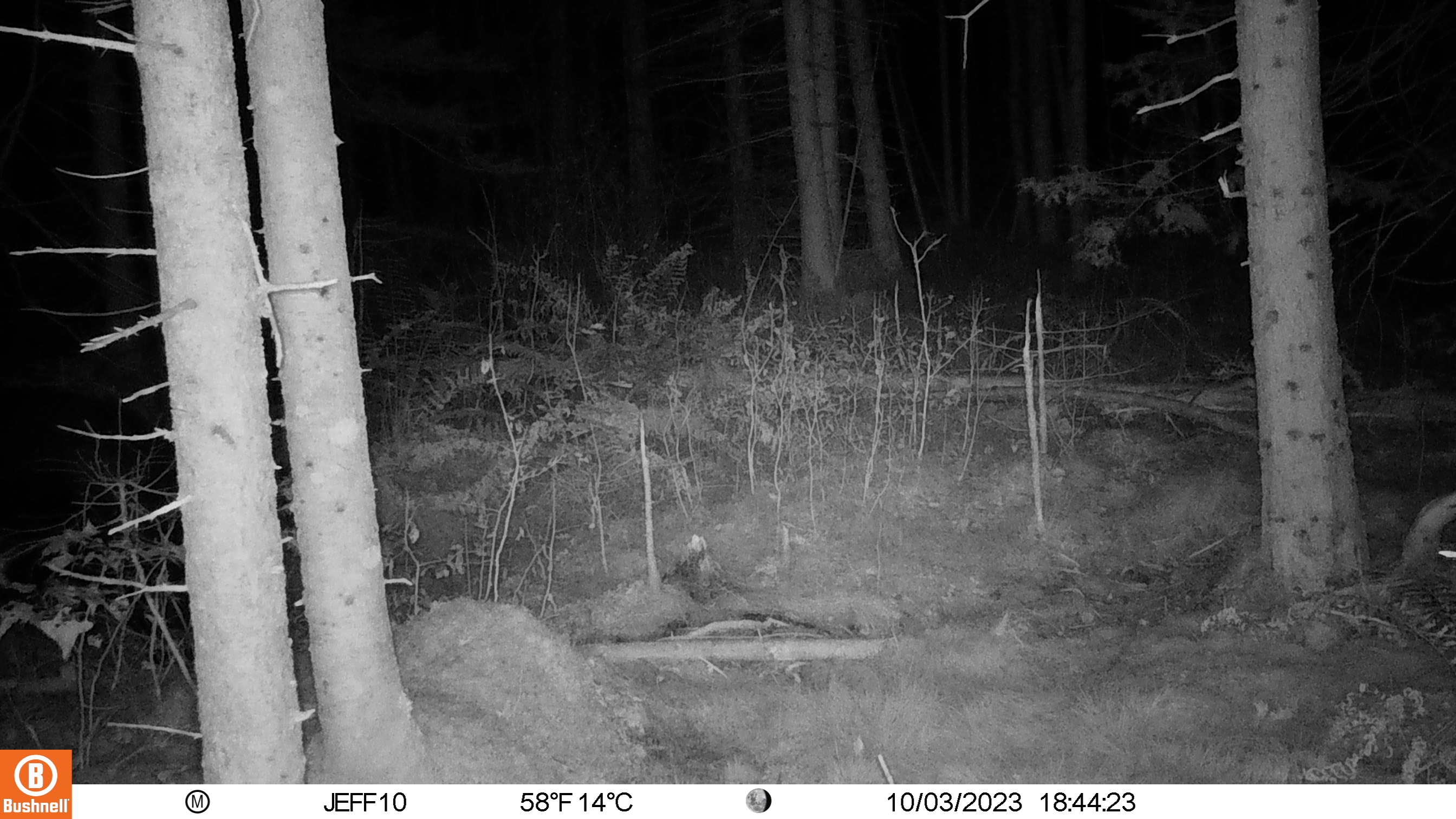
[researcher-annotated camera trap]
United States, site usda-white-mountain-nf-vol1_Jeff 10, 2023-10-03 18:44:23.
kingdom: Animalia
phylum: Chordata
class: Mammalia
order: Carnivora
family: Ursidae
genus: Ursus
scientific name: Ursus americanus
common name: black bear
Black bear (Ursus americanus).